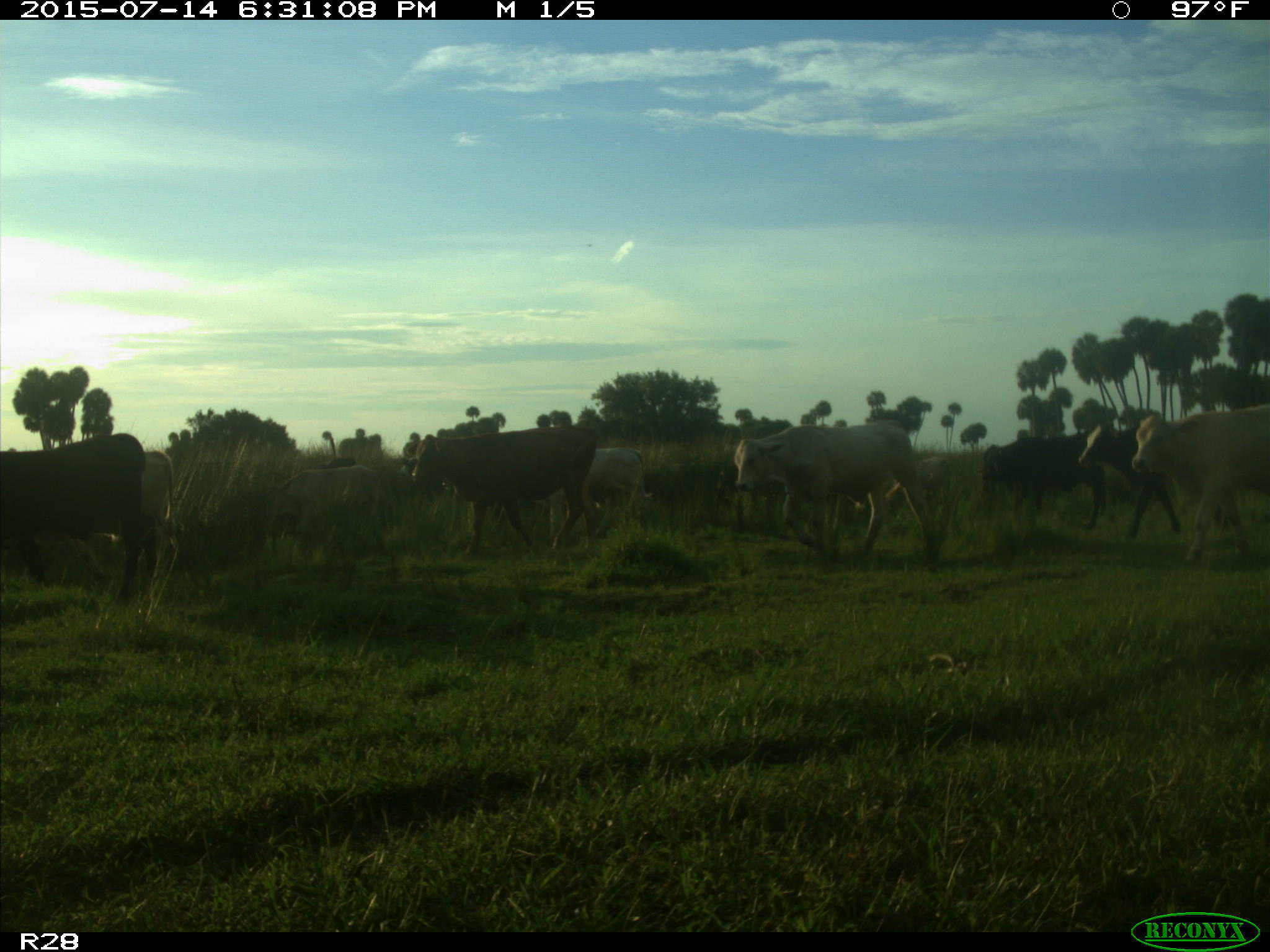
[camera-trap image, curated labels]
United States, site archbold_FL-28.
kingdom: Animalia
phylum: Chordata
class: Mammalia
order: Artiodactyla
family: Bovidae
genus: Bos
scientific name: Bos taurus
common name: domestic cow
Bos taurus (domestic cow).